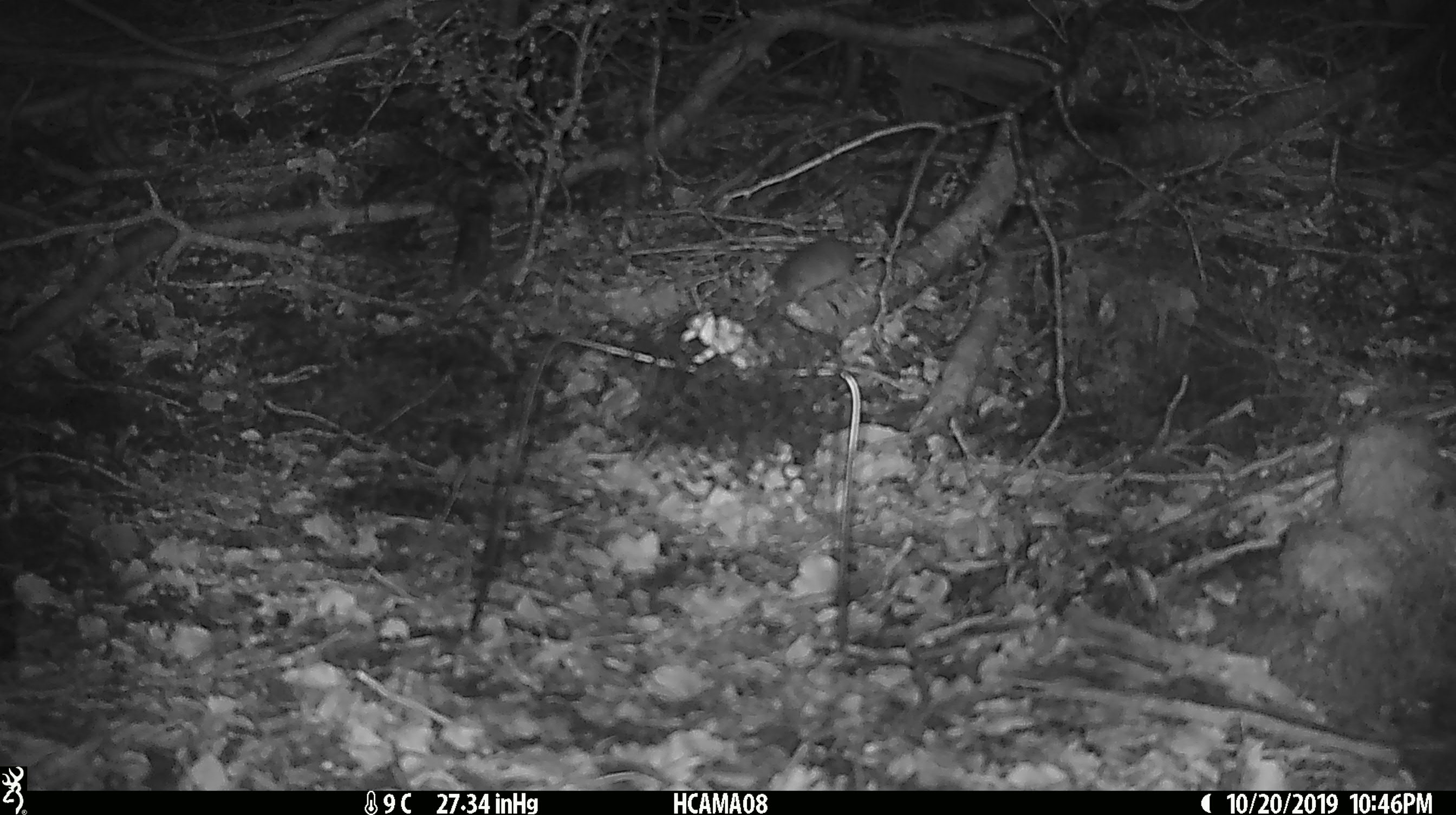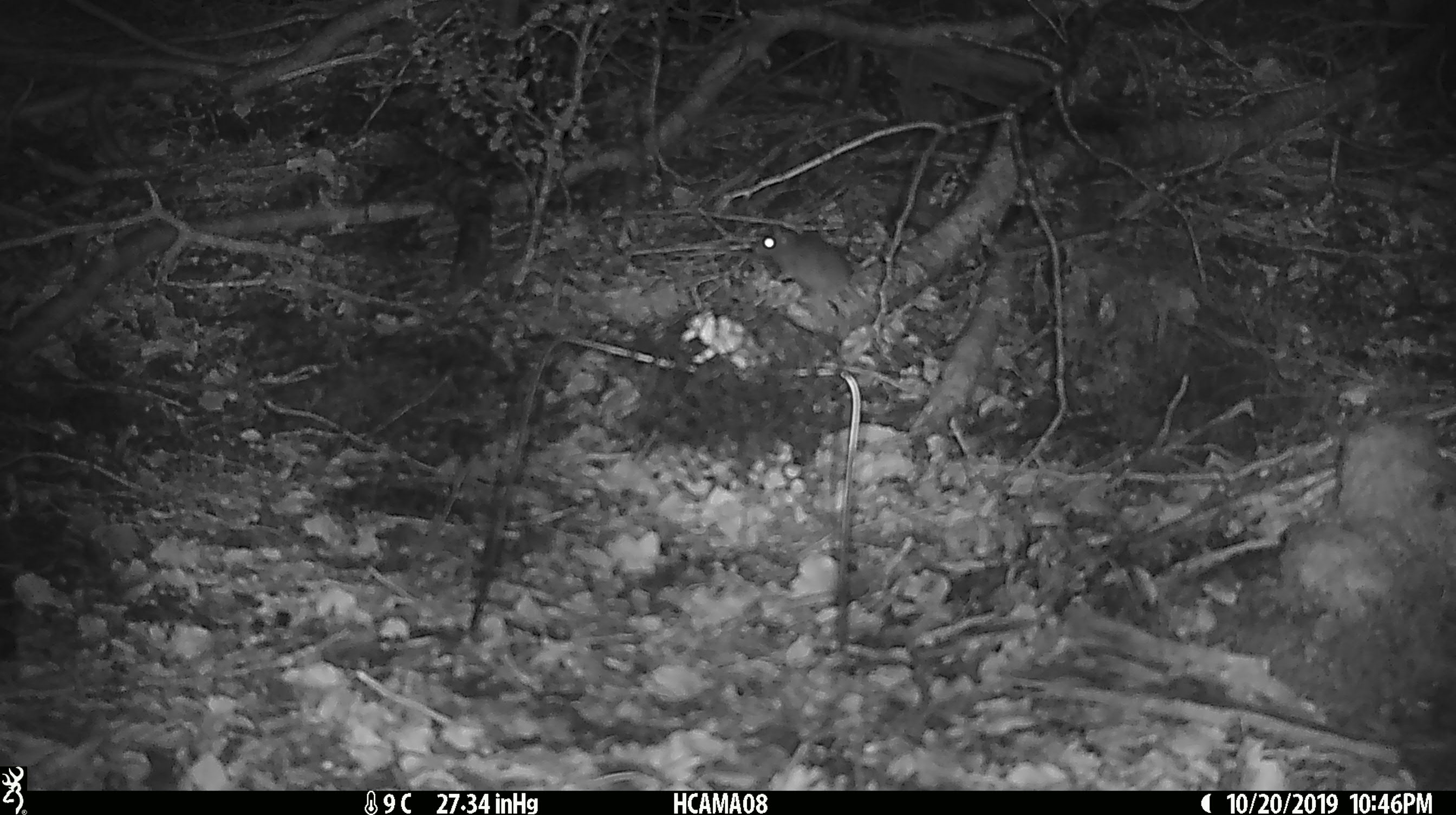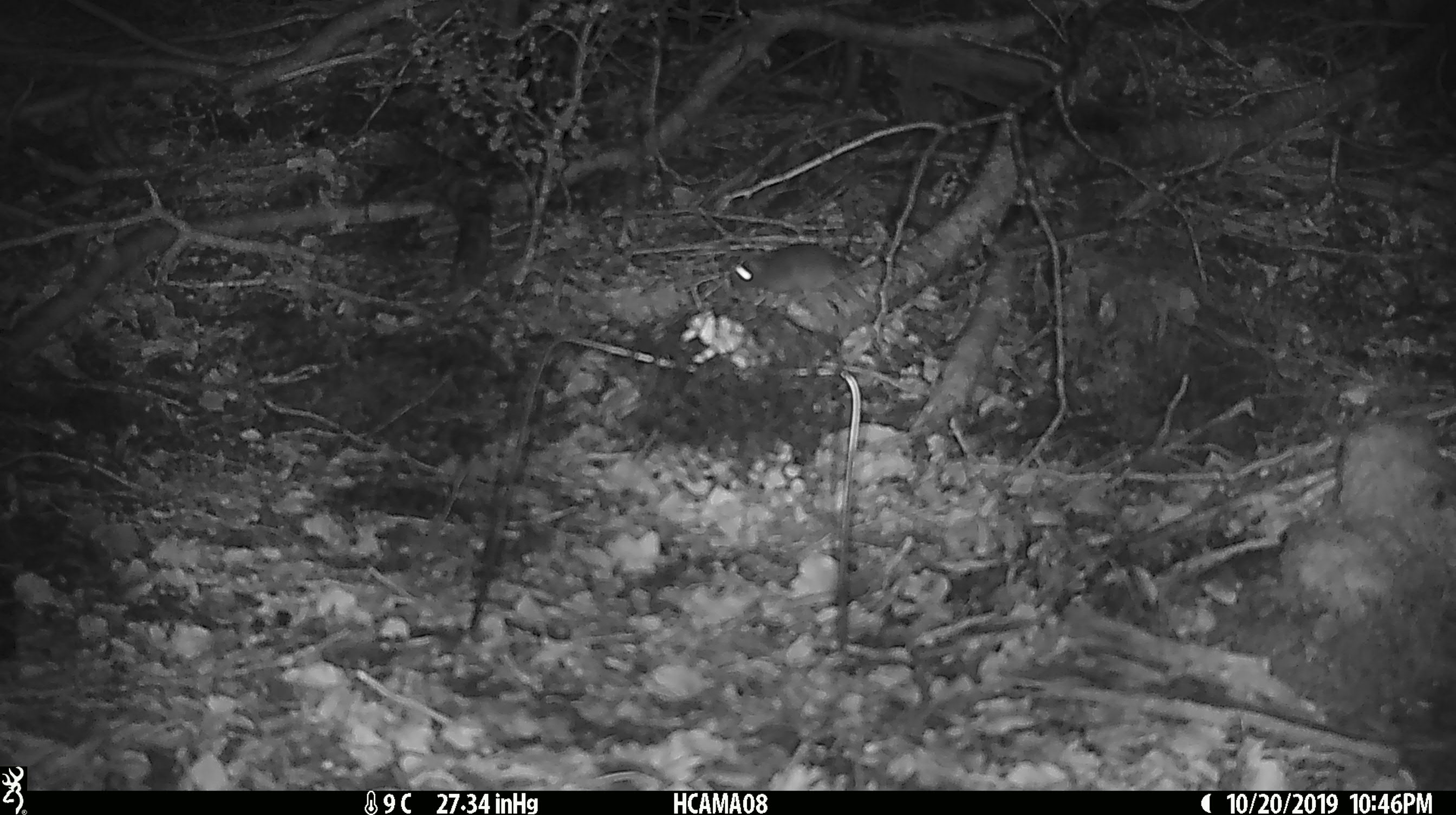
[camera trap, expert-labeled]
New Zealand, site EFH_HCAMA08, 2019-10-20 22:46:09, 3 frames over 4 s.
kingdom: Animalia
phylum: Chordata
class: Mammalia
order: Rodentia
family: Muridae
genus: Mus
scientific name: Mus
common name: mouse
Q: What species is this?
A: Mouse (Mus).